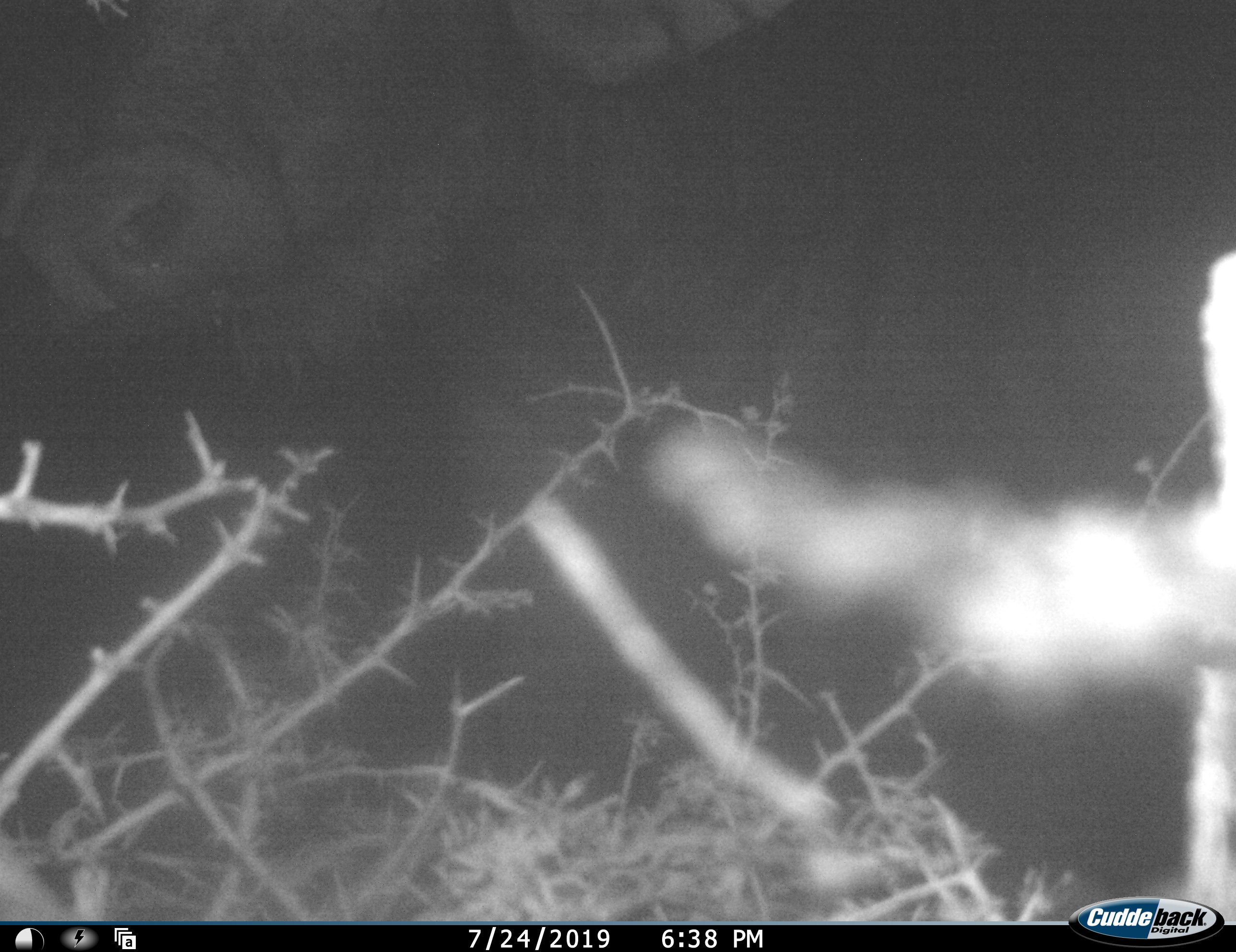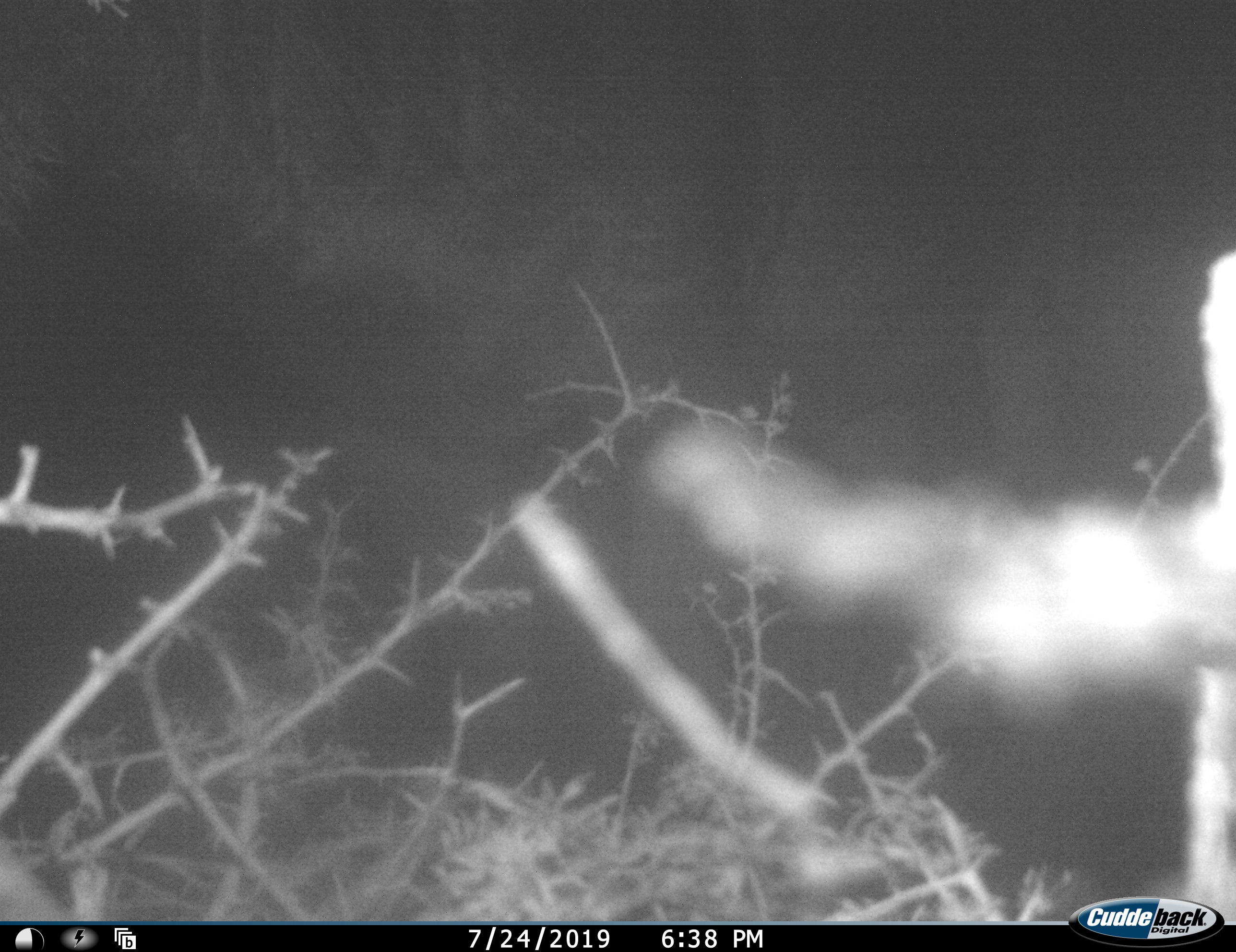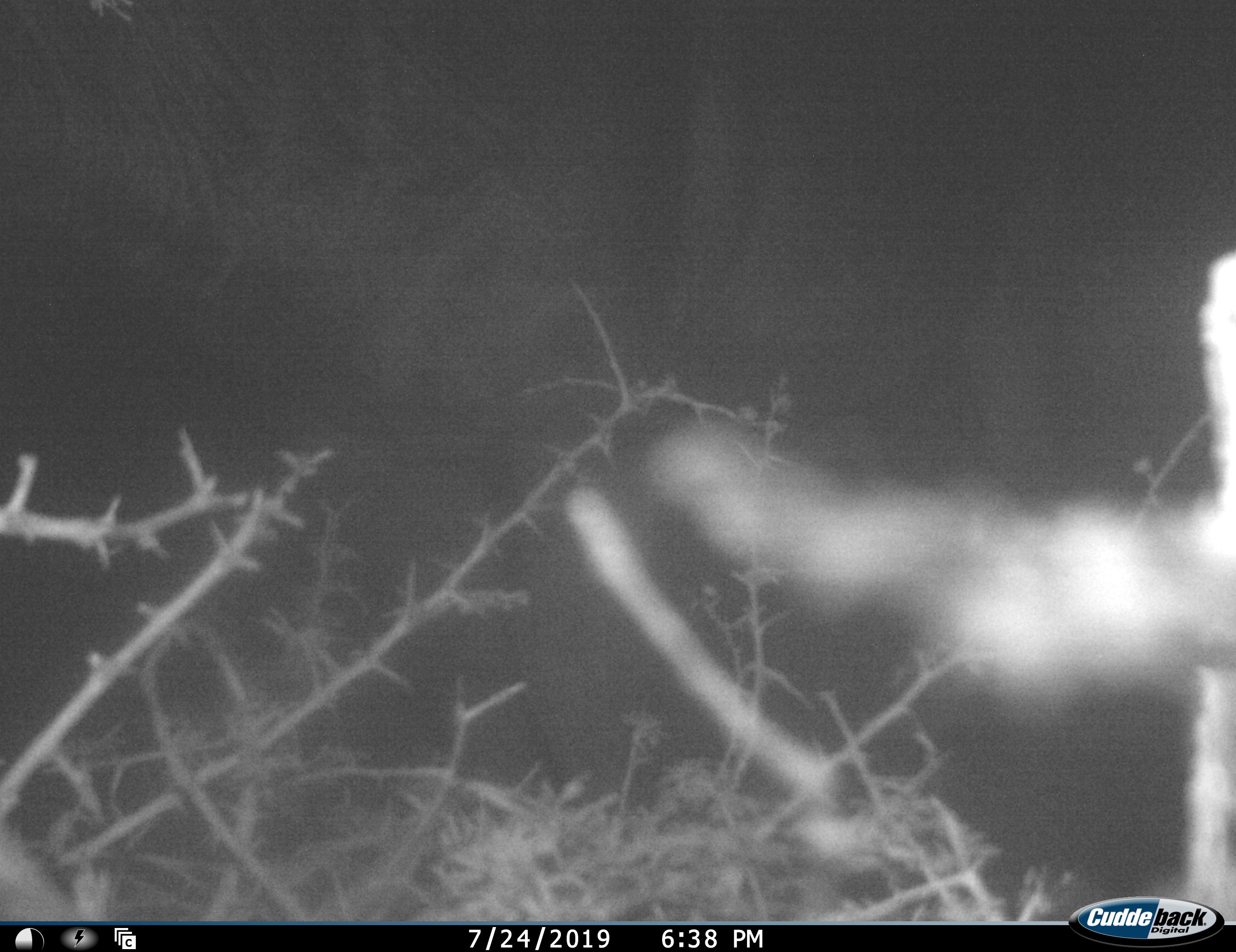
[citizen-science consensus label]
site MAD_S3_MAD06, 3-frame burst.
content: unidentified animal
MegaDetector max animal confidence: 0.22